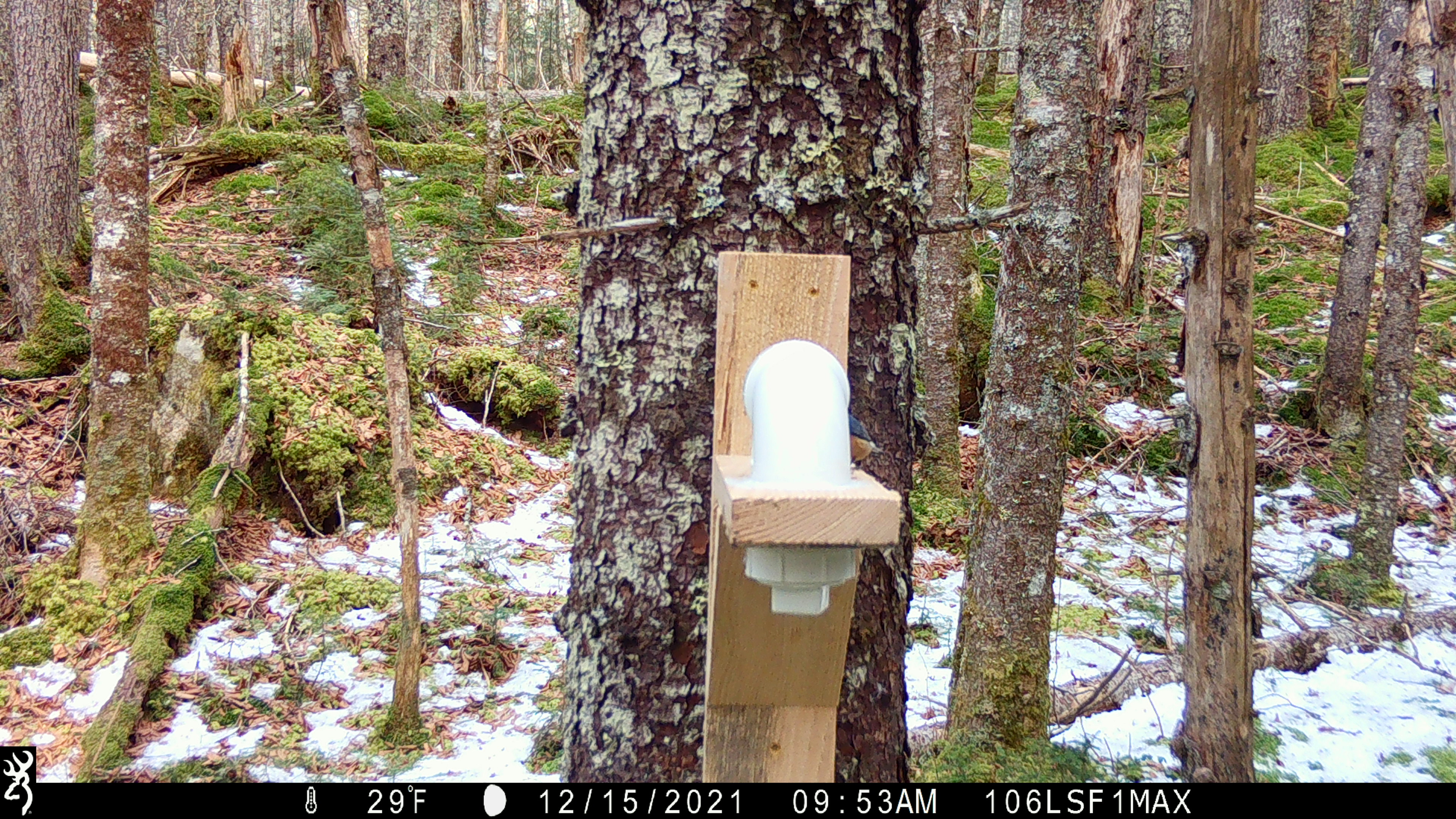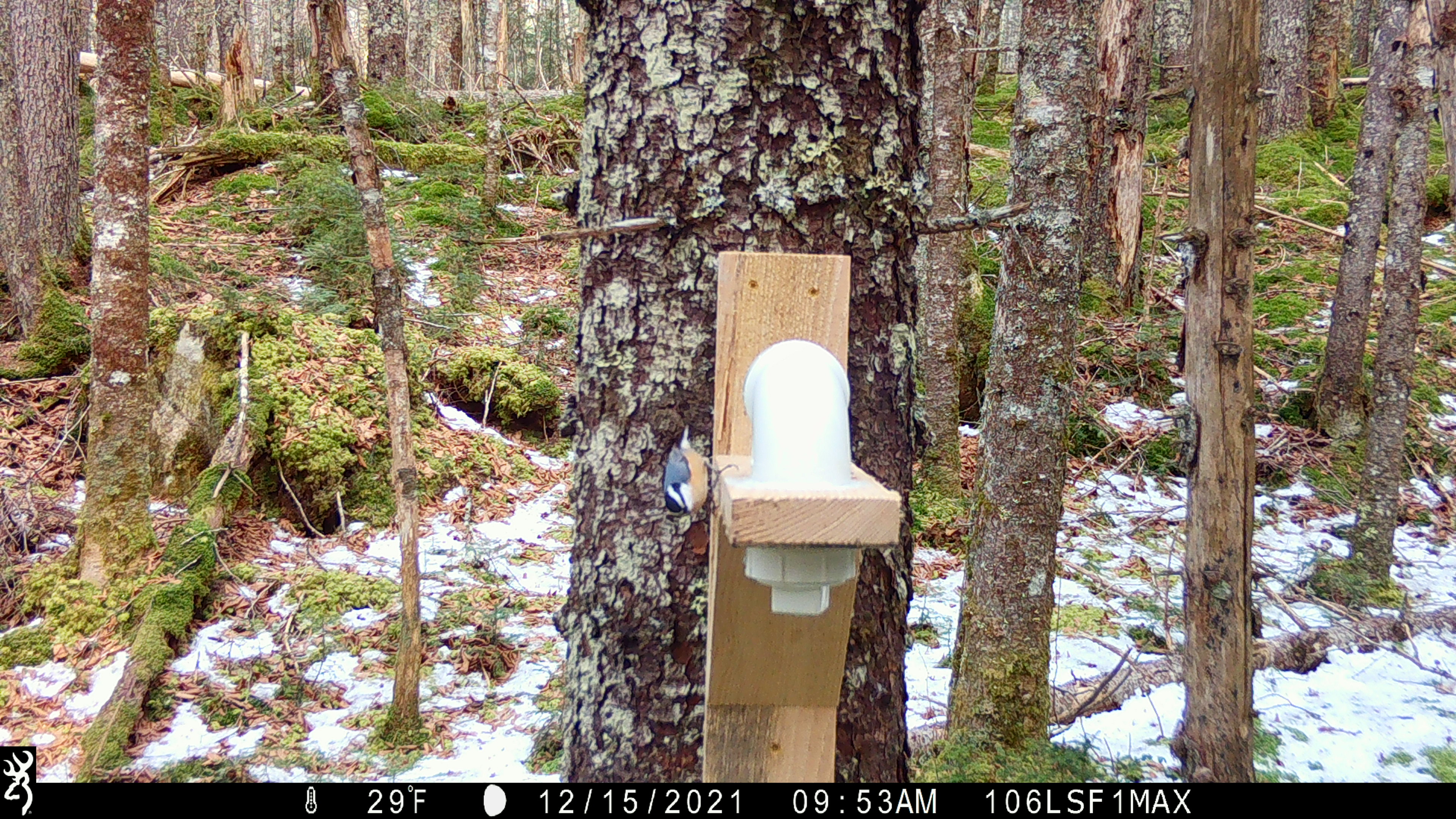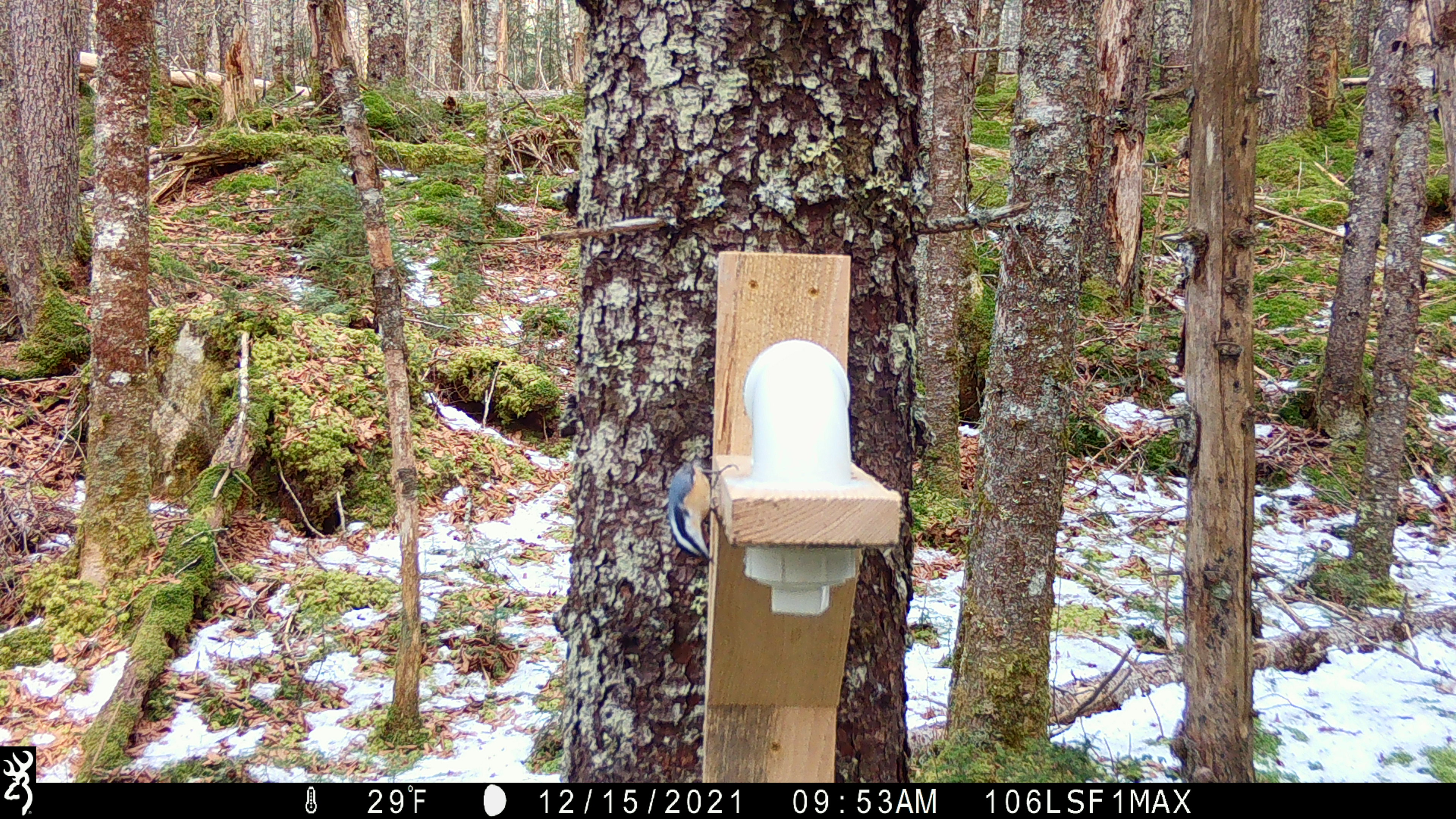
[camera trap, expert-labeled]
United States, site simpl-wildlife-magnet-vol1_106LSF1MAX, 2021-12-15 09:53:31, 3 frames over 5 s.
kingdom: Animalia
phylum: Chordata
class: Aves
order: Passeriformes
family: Sittidae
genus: Sitta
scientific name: Sitta canadensis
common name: red-breasted nuthatch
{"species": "red-breasted nuthatch (Sitta canadensis)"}